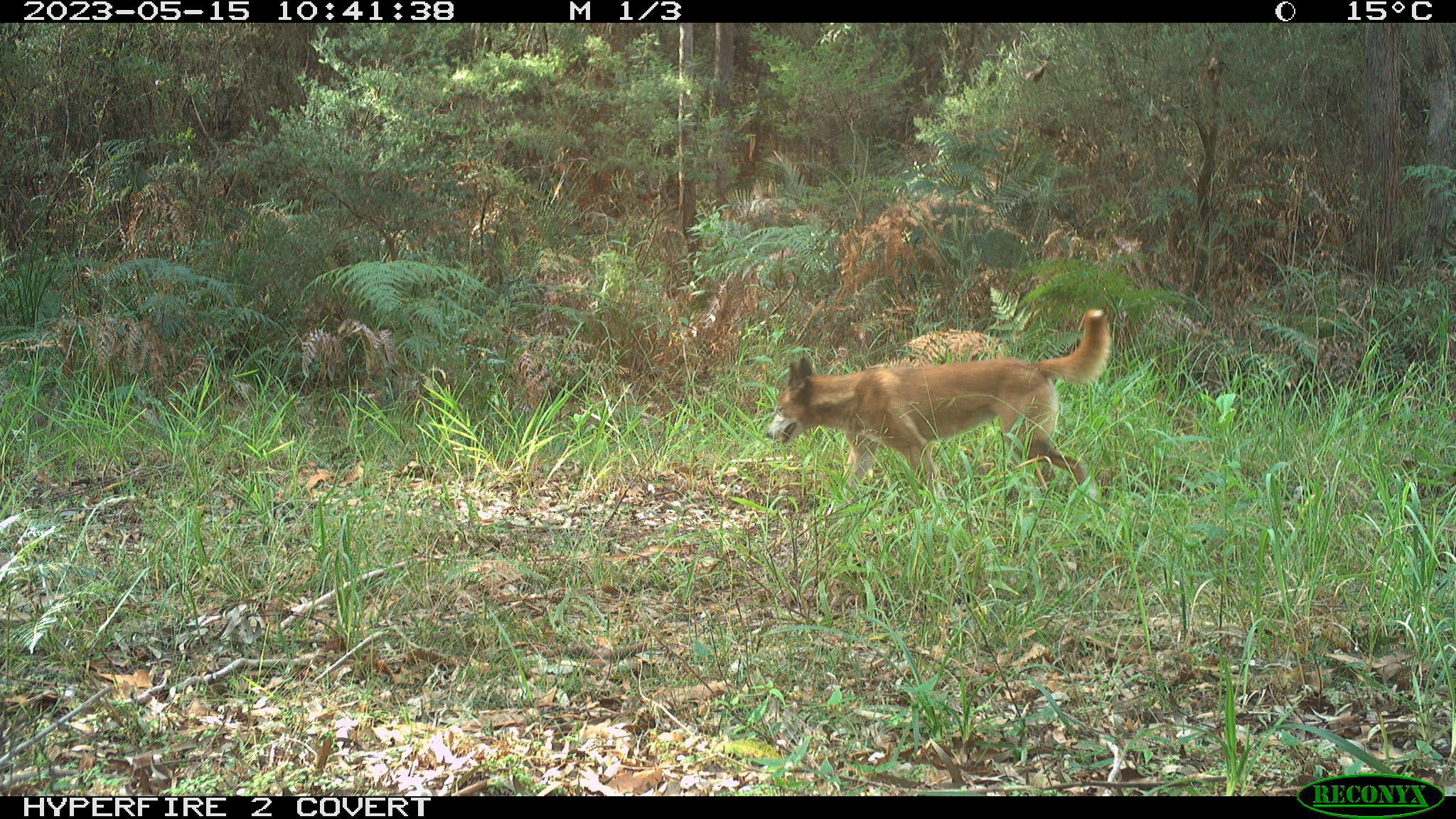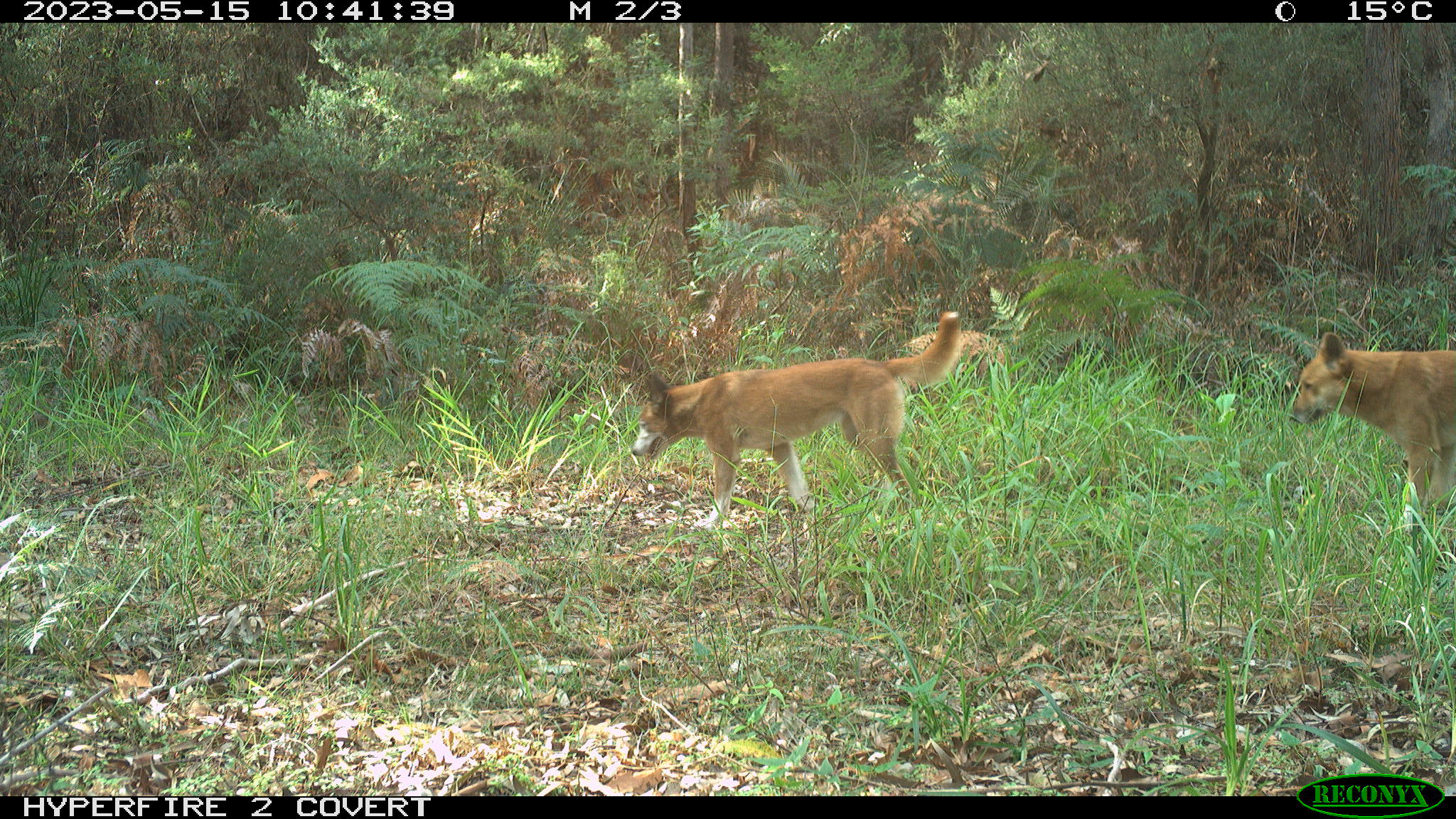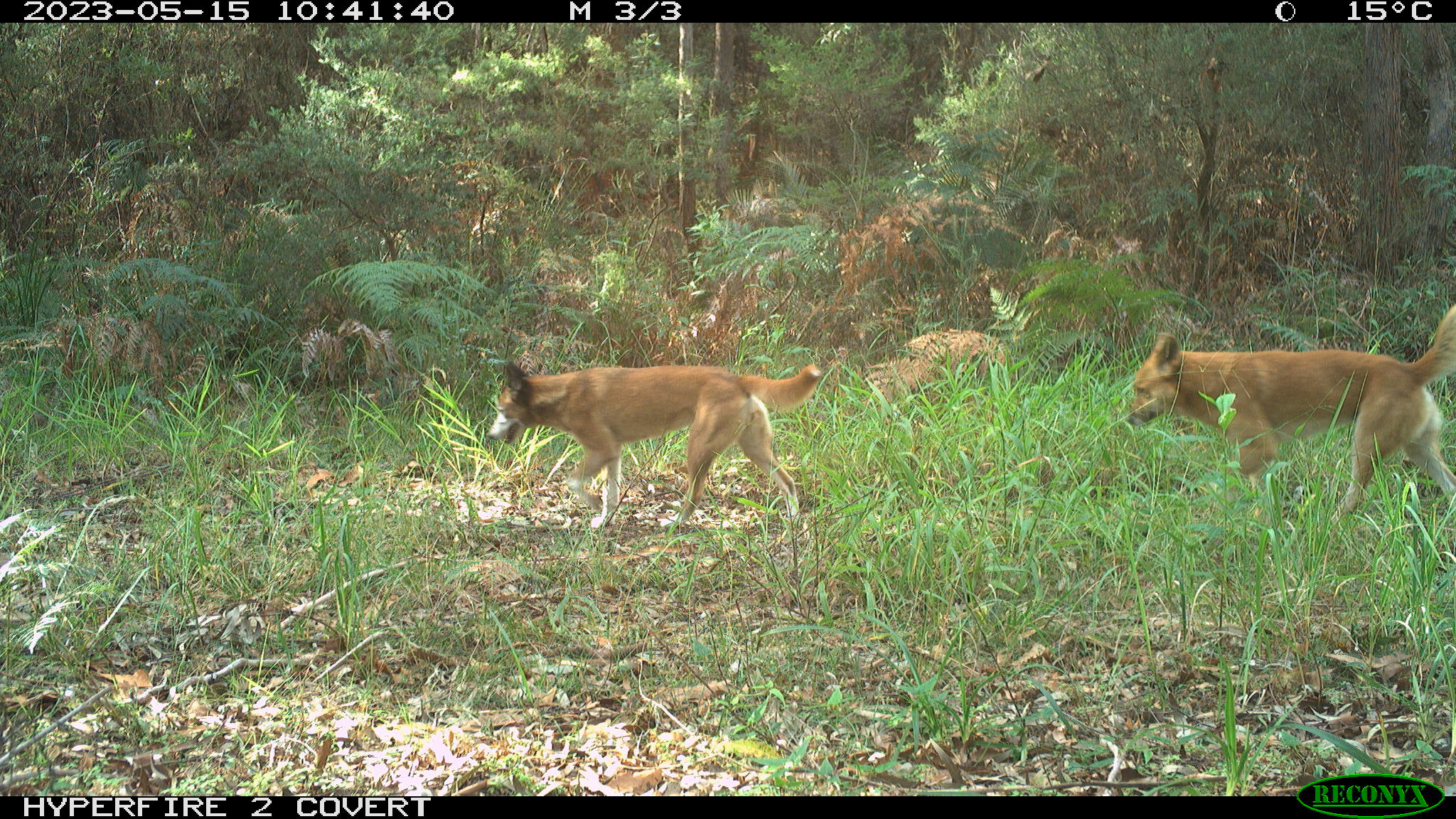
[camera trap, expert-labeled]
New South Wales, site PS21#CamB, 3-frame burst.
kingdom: Animalia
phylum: Chordata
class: Mammalia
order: Carnivora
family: Canidae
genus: Canis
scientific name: Canis familiaris dingo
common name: dingo